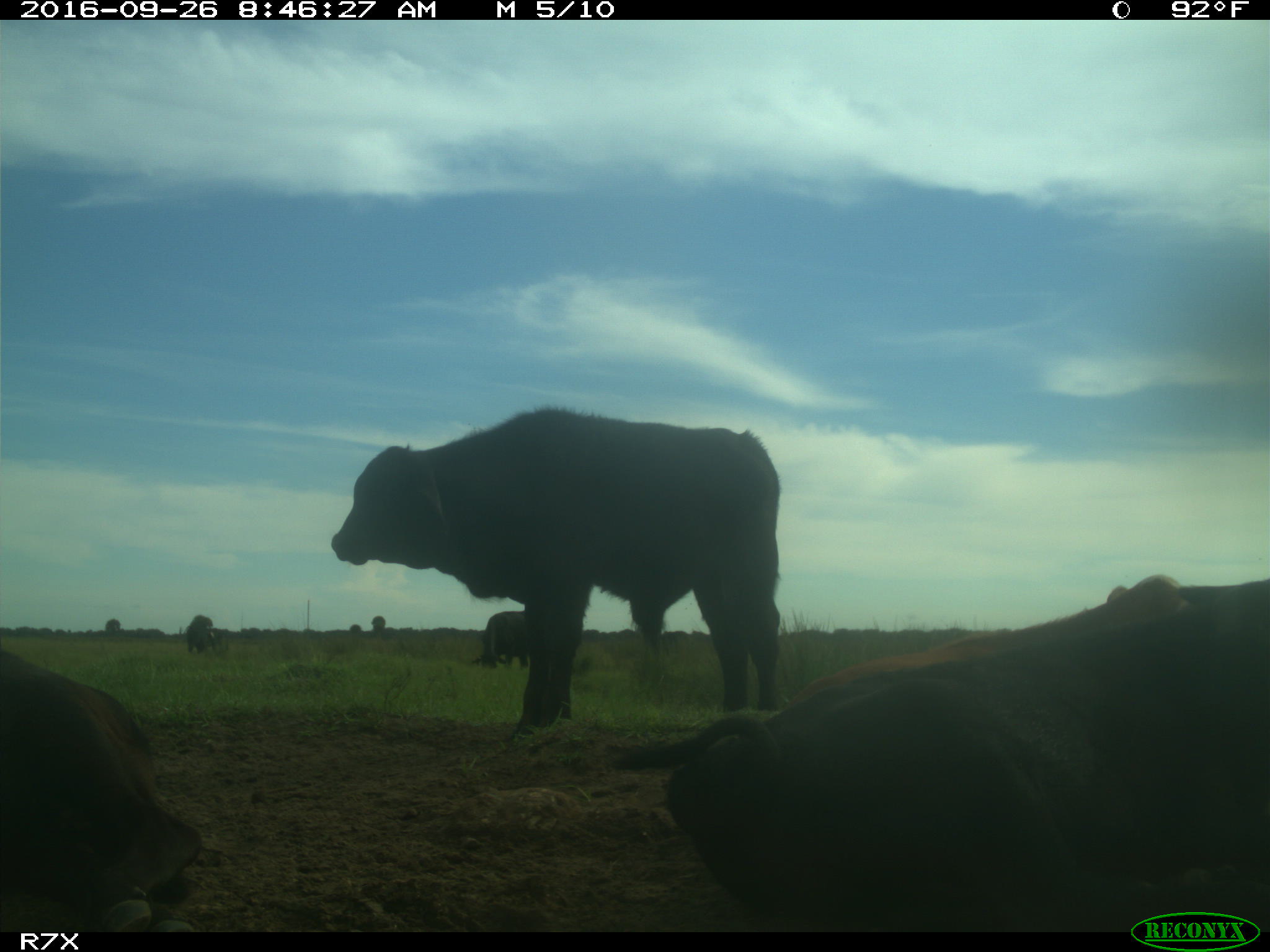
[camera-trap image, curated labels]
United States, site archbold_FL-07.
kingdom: Animalia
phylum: Chordata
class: Mammalia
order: Artiodactyla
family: Bovidae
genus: Bos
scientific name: Bos taurus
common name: domestic cow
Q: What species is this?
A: Bos taurus (domestic cow).